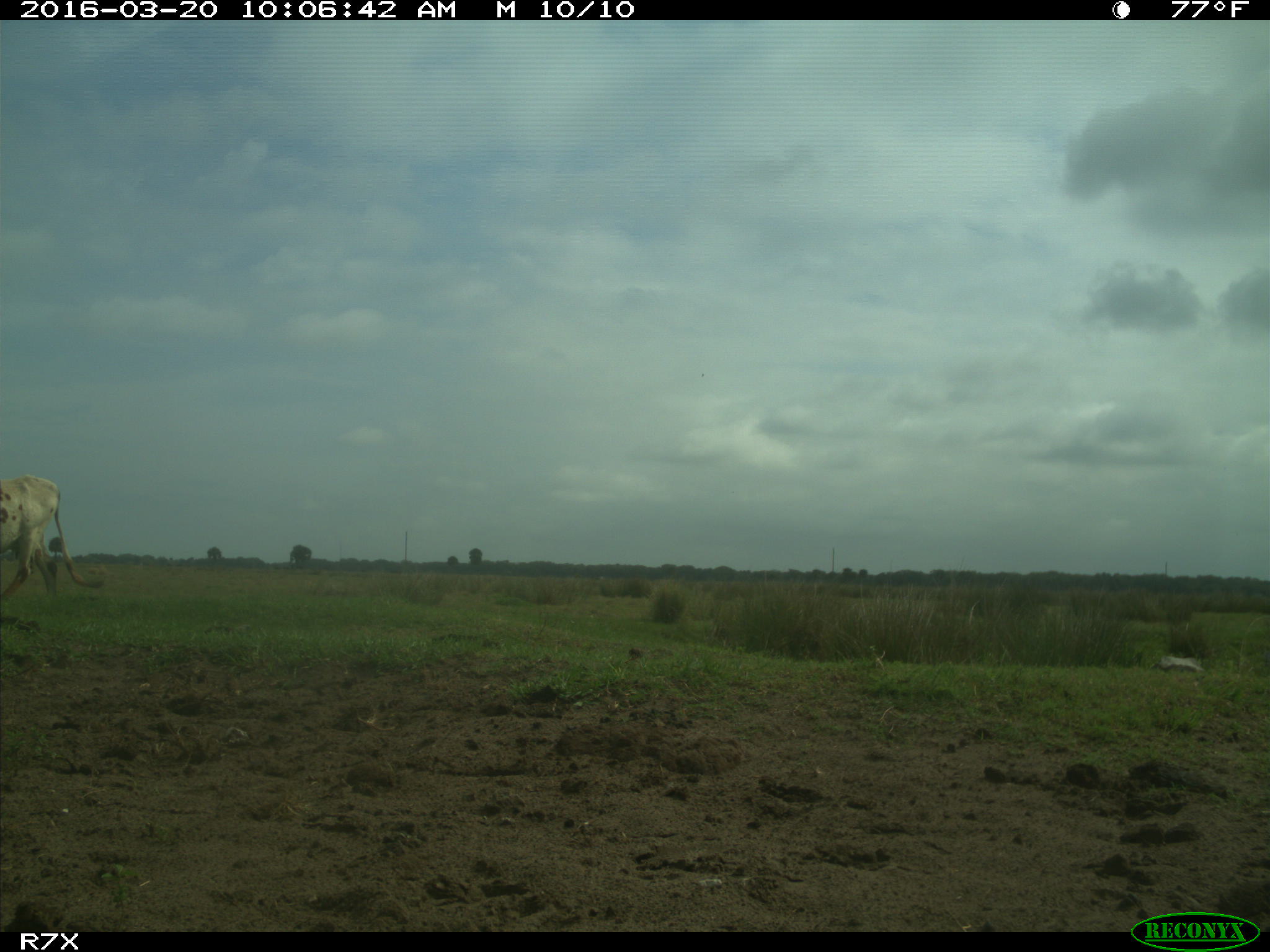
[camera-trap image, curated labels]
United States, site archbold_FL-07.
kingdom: Animalia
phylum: Chordata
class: Mammalia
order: Artiodactyla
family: Bovidae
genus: Bos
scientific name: Bos taurus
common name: domestic cow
Bos taurus (domestic cow).